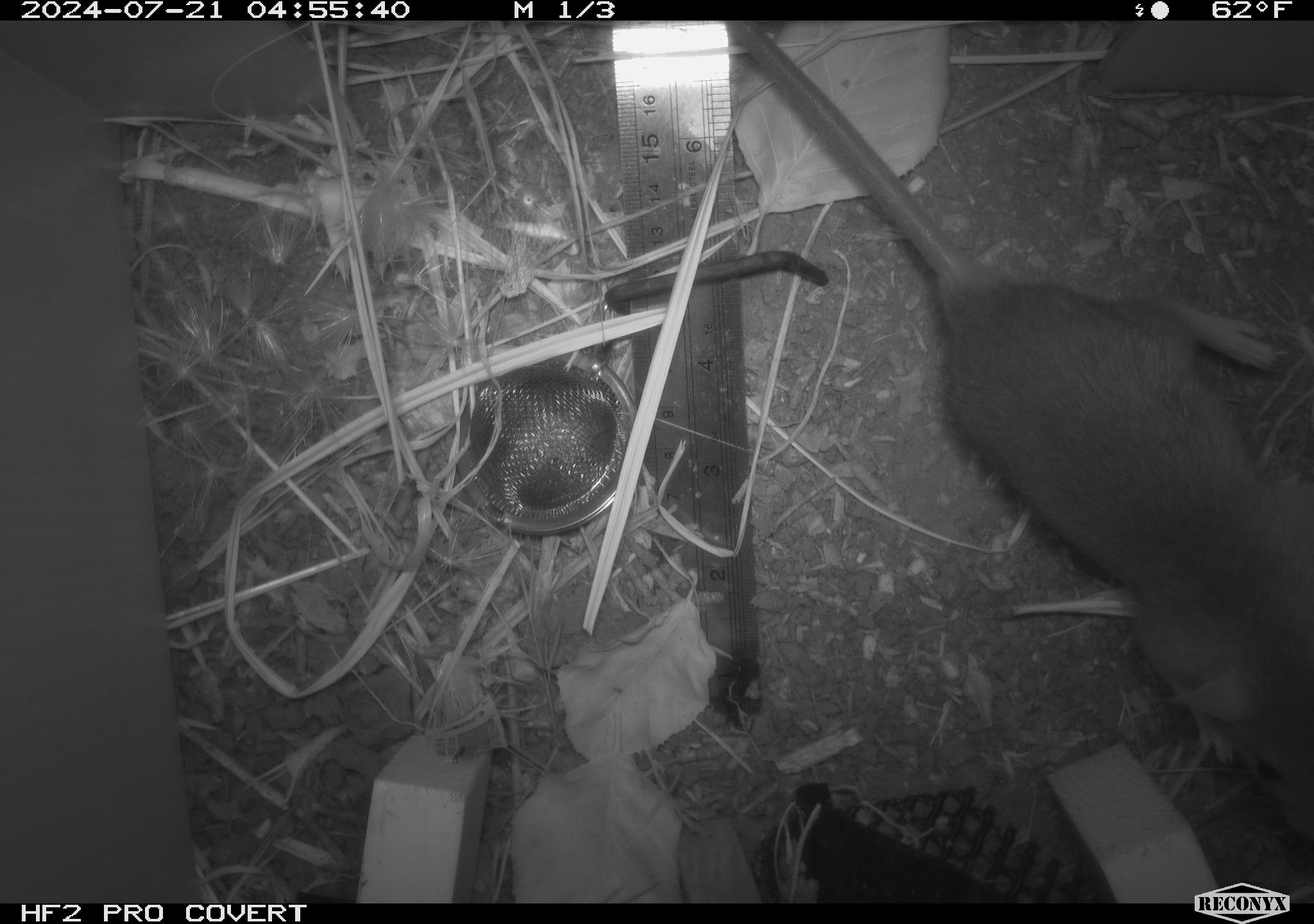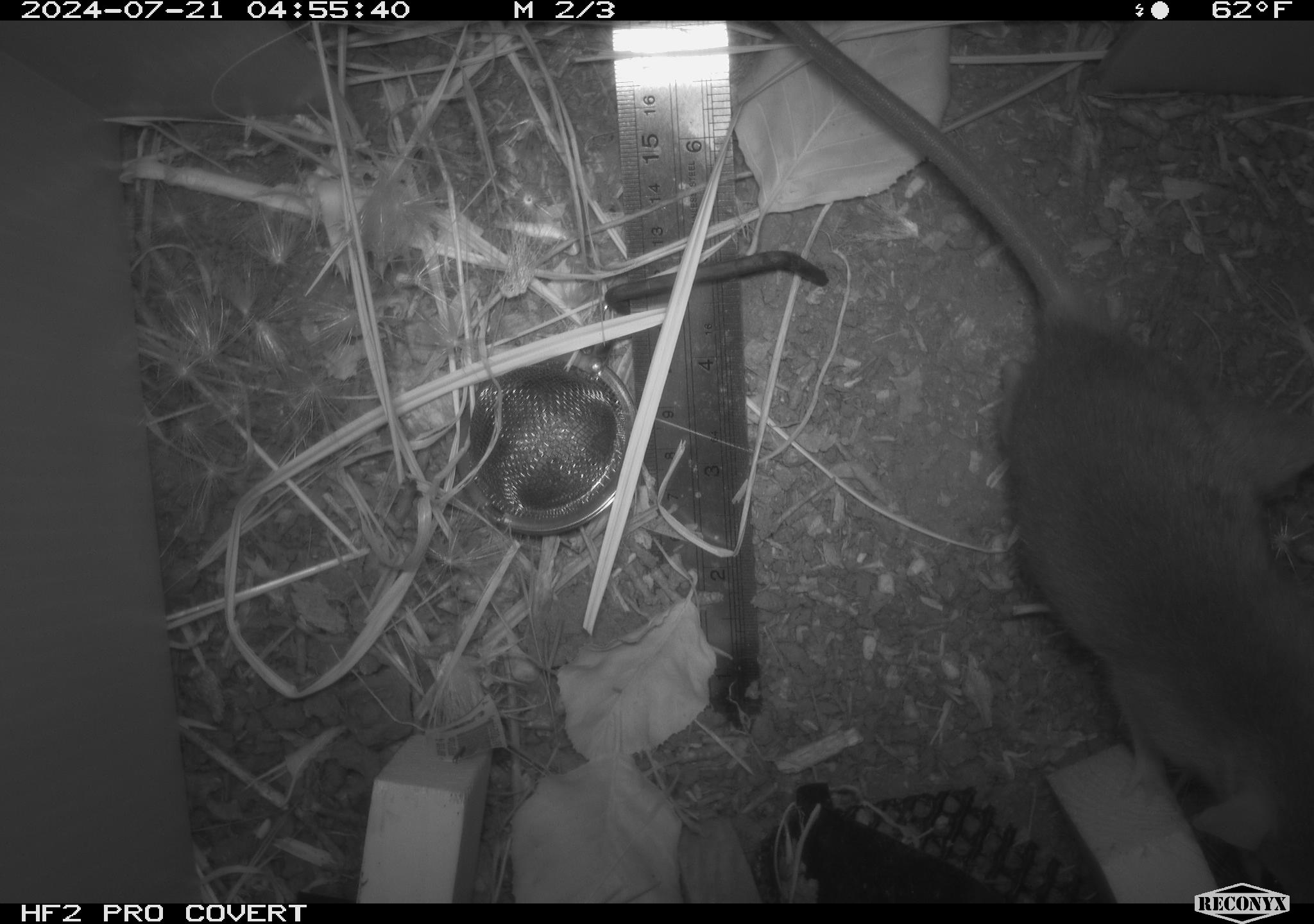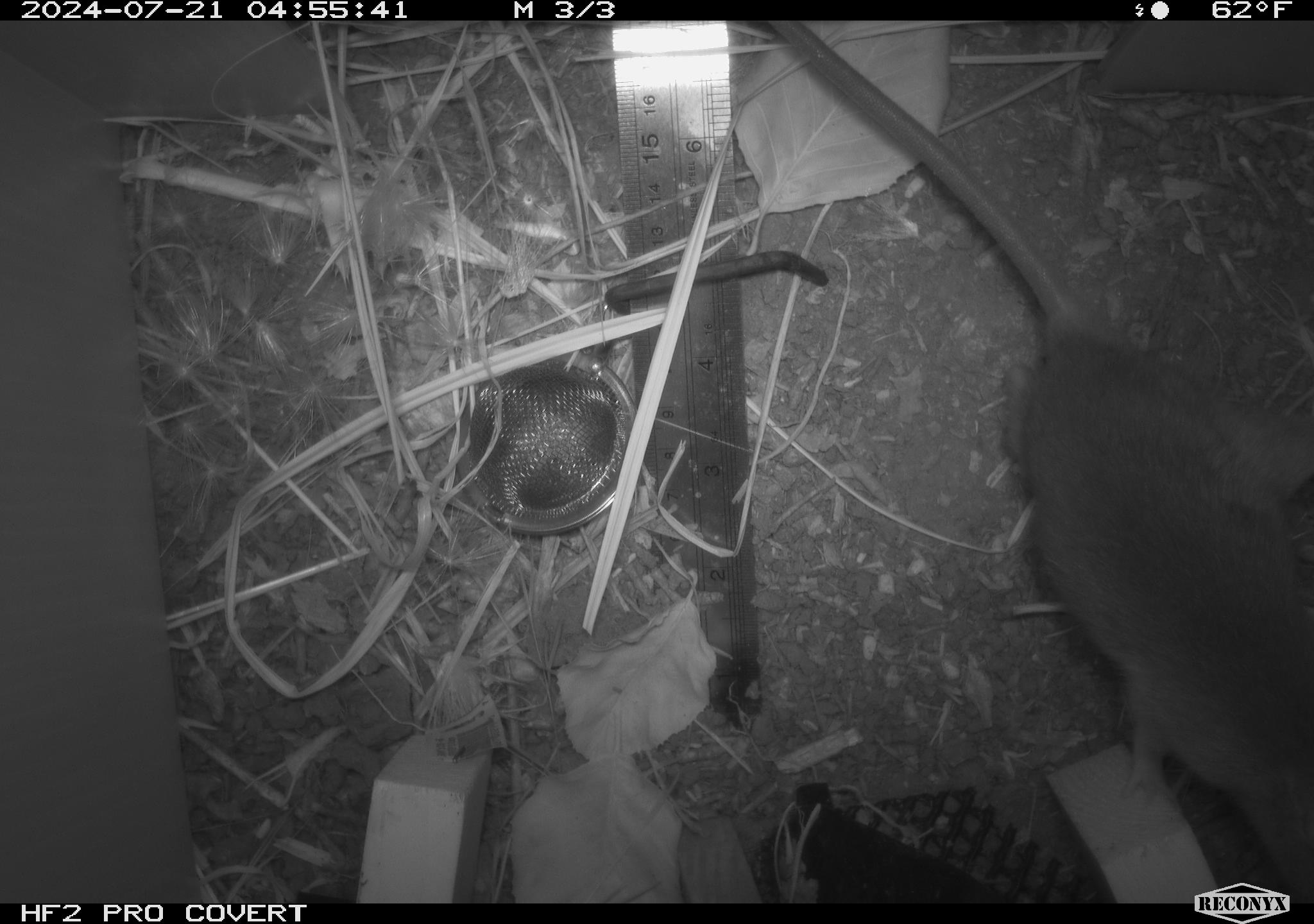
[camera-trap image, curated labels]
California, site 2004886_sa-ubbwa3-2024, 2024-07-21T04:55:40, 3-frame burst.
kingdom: Animalia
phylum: Chordata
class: Mammalia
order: Rodentia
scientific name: Rodentia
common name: mouse species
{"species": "mouse species (Rodentia)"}